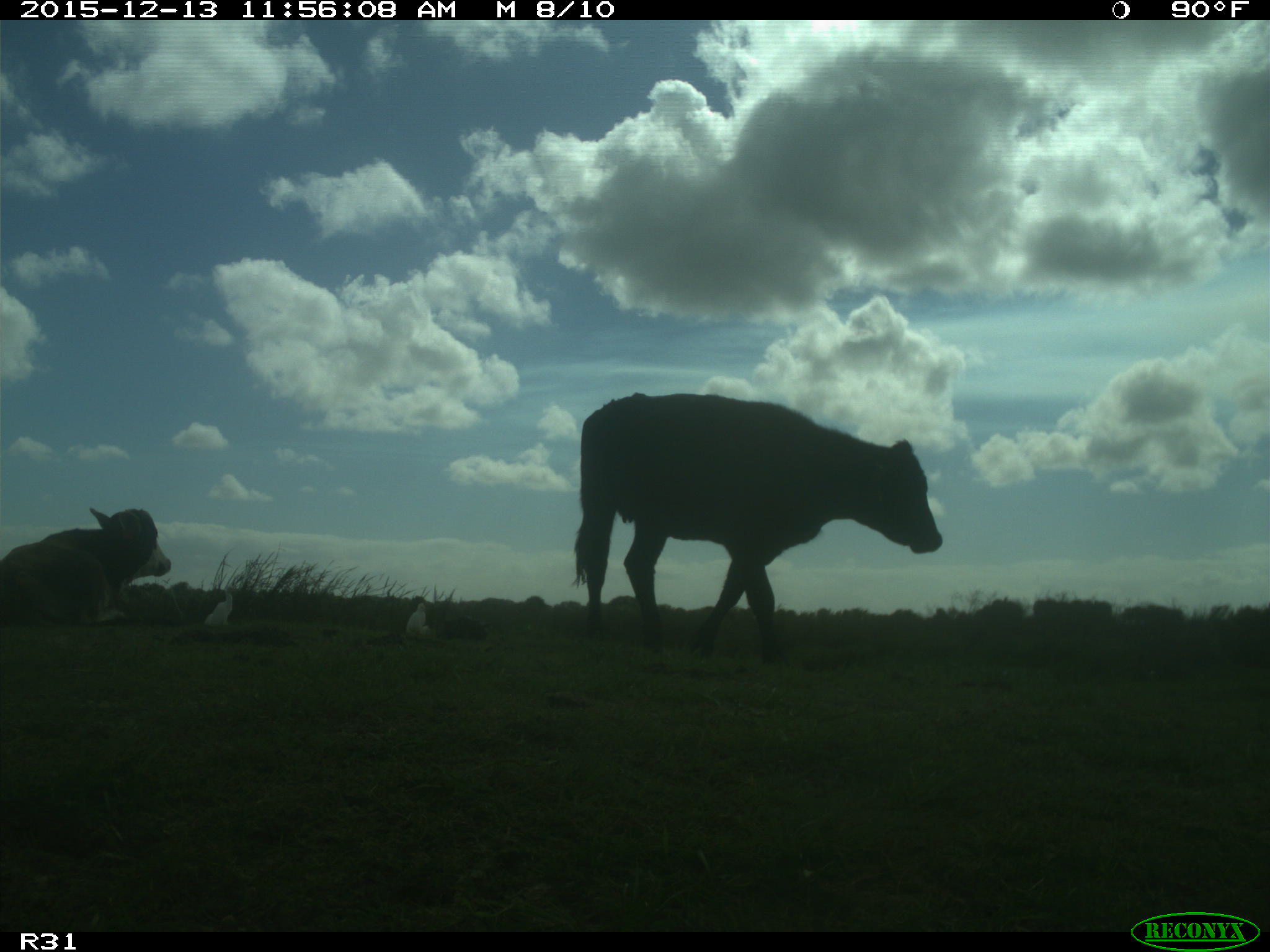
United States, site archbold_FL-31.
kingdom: Animalia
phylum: Chordata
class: Mammalia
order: Artiodactyla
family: Bovidae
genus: Bos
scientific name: Bos taurus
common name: domestic cow